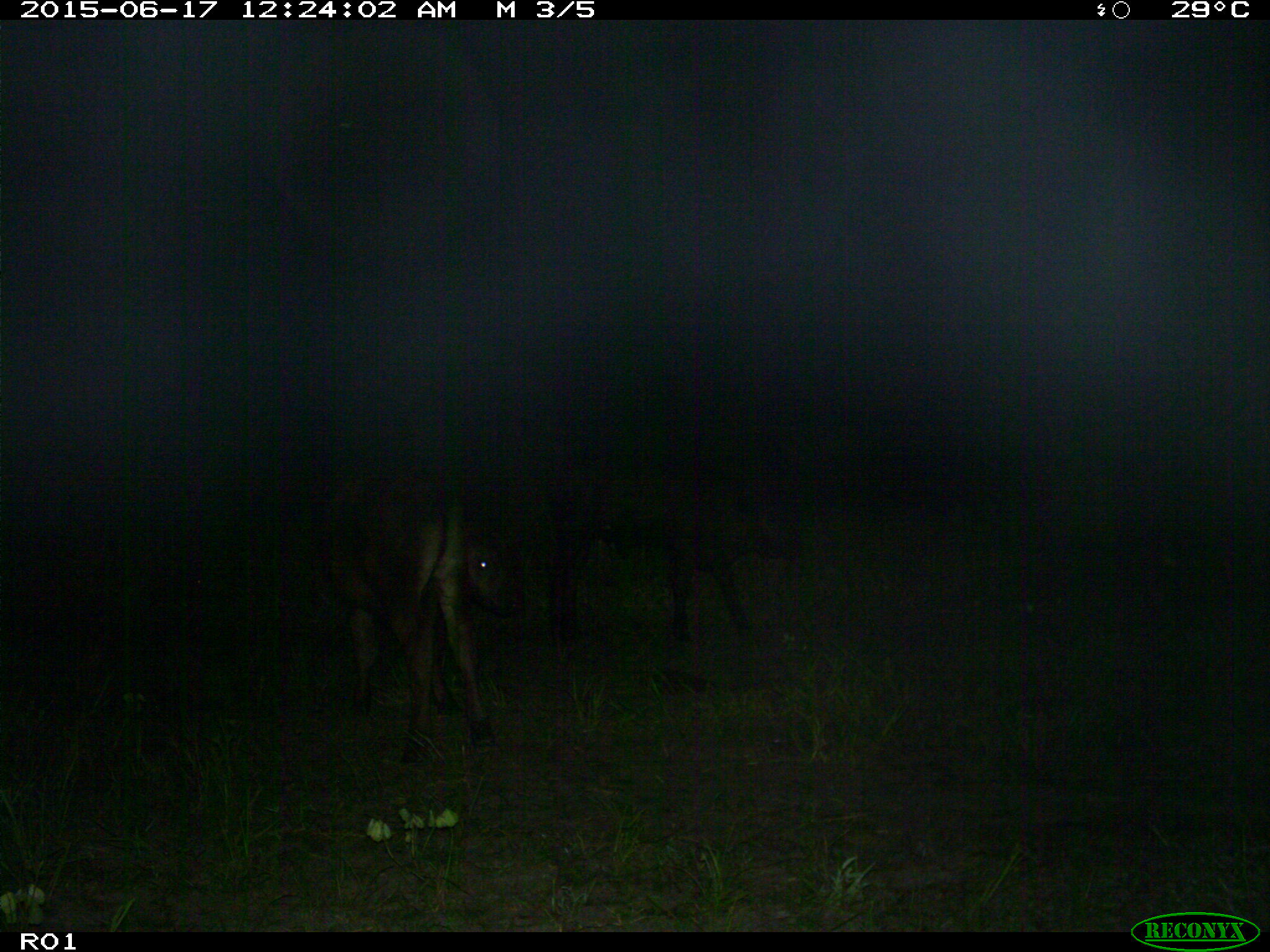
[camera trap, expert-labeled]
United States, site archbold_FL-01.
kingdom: Animalia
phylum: Chordata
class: Mammalia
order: Artiodactyla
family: Bovidae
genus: Bos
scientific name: Bos taurus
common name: domestic cow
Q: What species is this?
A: Bos taurus (domestic cow).